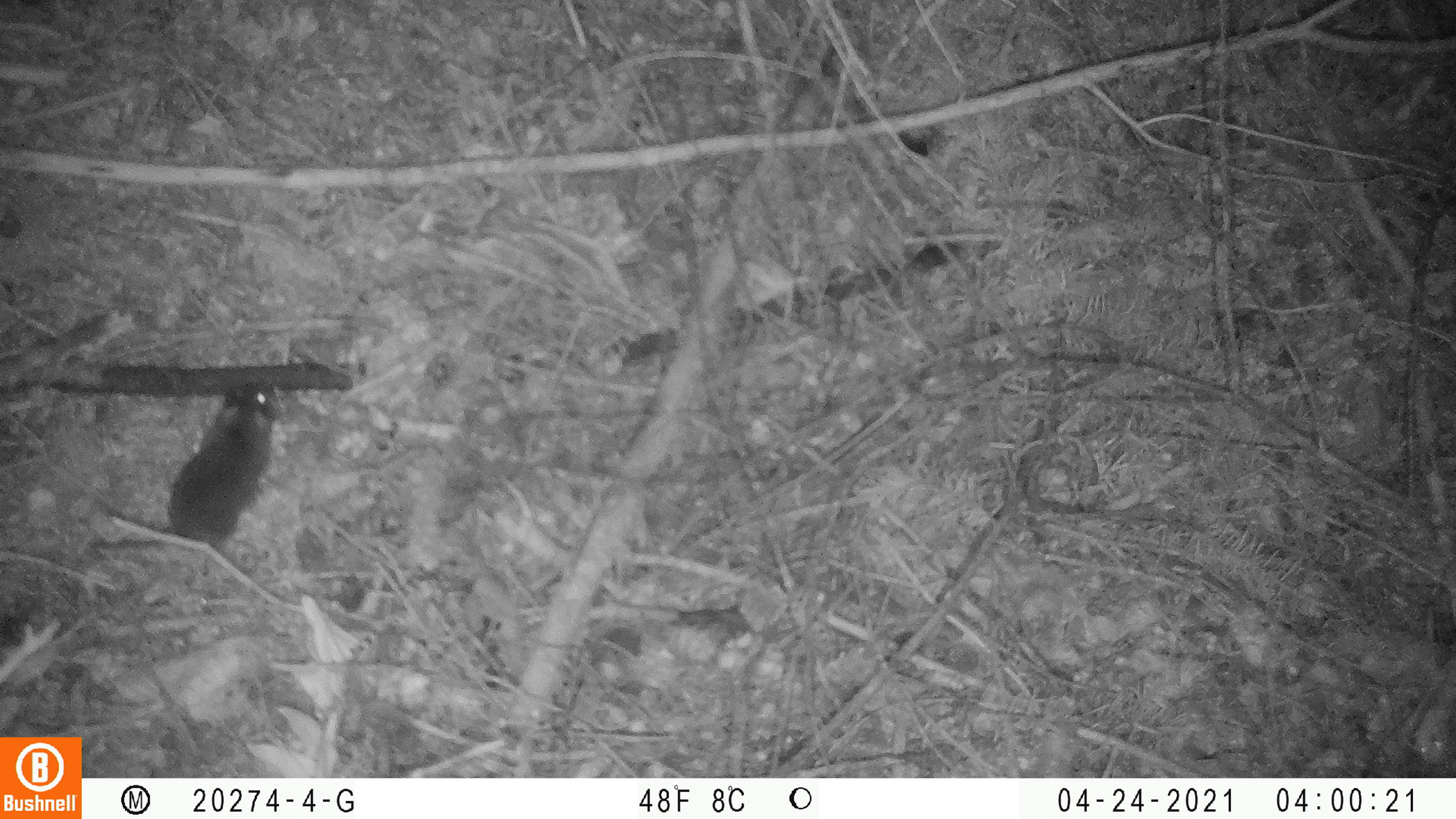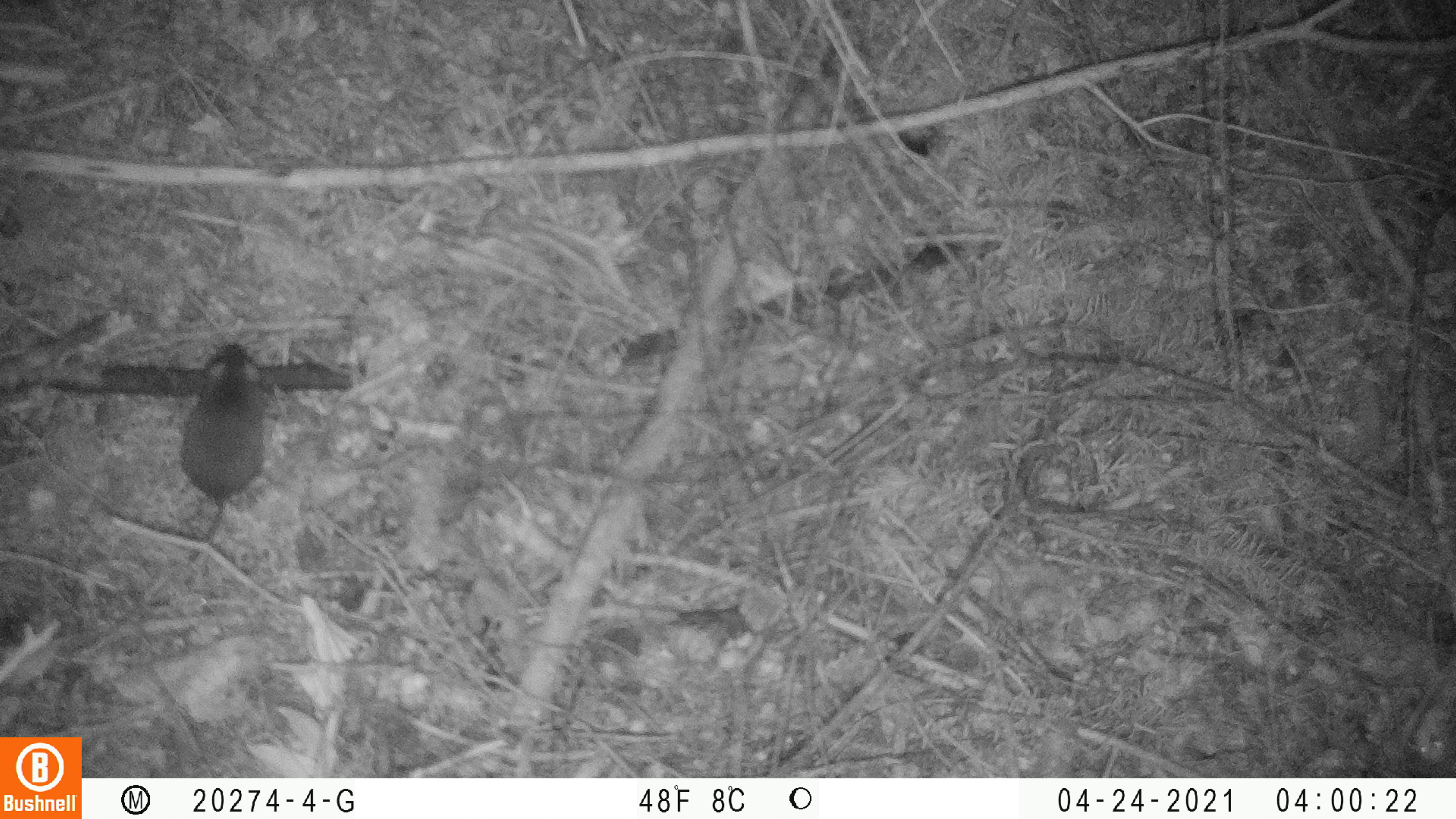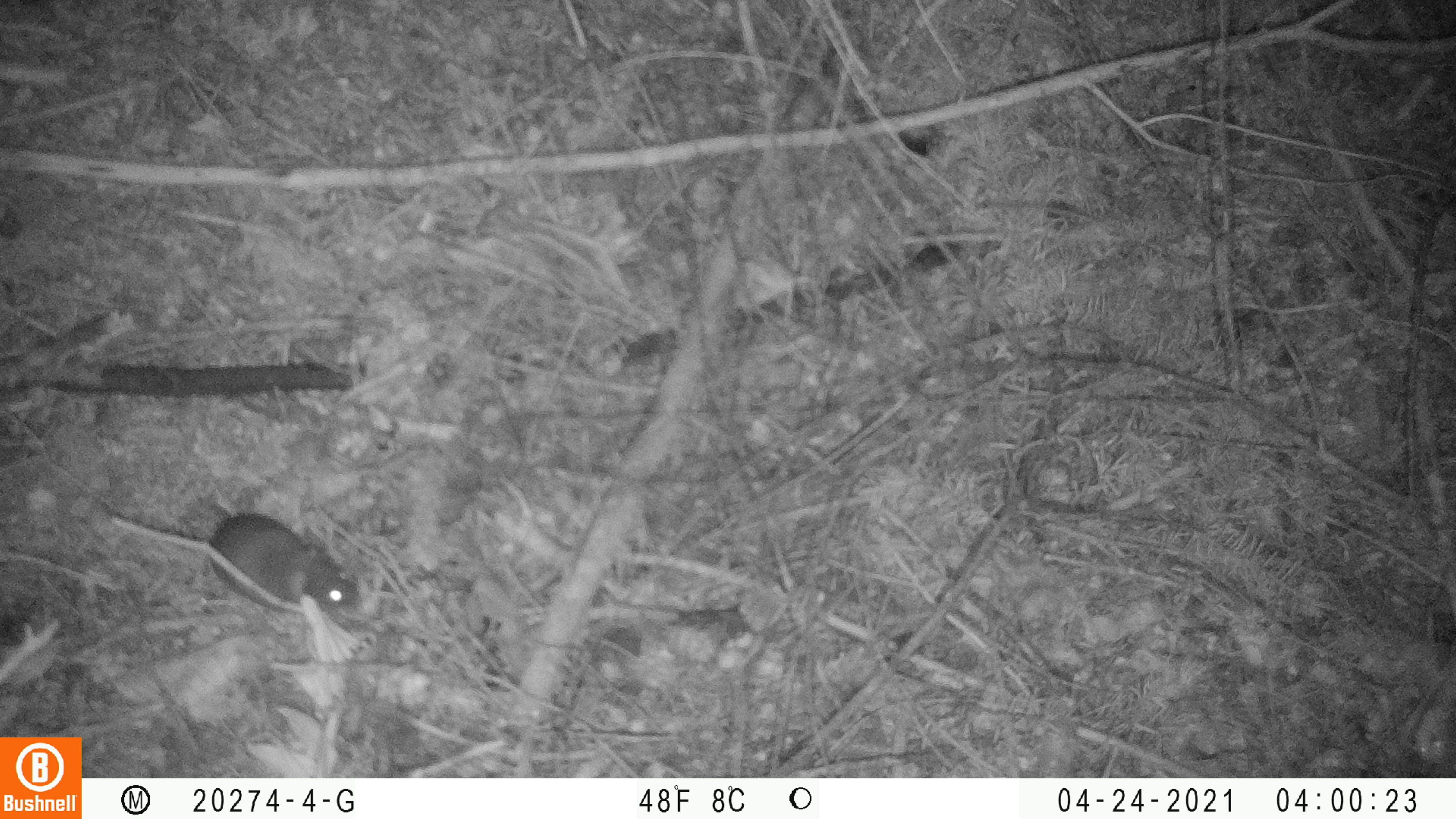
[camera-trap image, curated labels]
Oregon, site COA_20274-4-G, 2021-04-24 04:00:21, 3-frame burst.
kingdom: Animalia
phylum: Chordata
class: Mammalia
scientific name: Mammalia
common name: small mammal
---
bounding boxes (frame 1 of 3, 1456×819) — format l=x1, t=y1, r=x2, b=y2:
small mammal: l=95, t=376, r=284, b=556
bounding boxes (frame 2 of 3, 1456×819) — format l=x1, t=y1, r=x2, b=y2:
small mammal: l=173, t=329, r=270, b=566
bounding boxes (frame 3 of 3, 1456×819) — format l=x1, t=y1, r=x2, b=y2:
small mammal: l=189, t=483, r=366, b=614